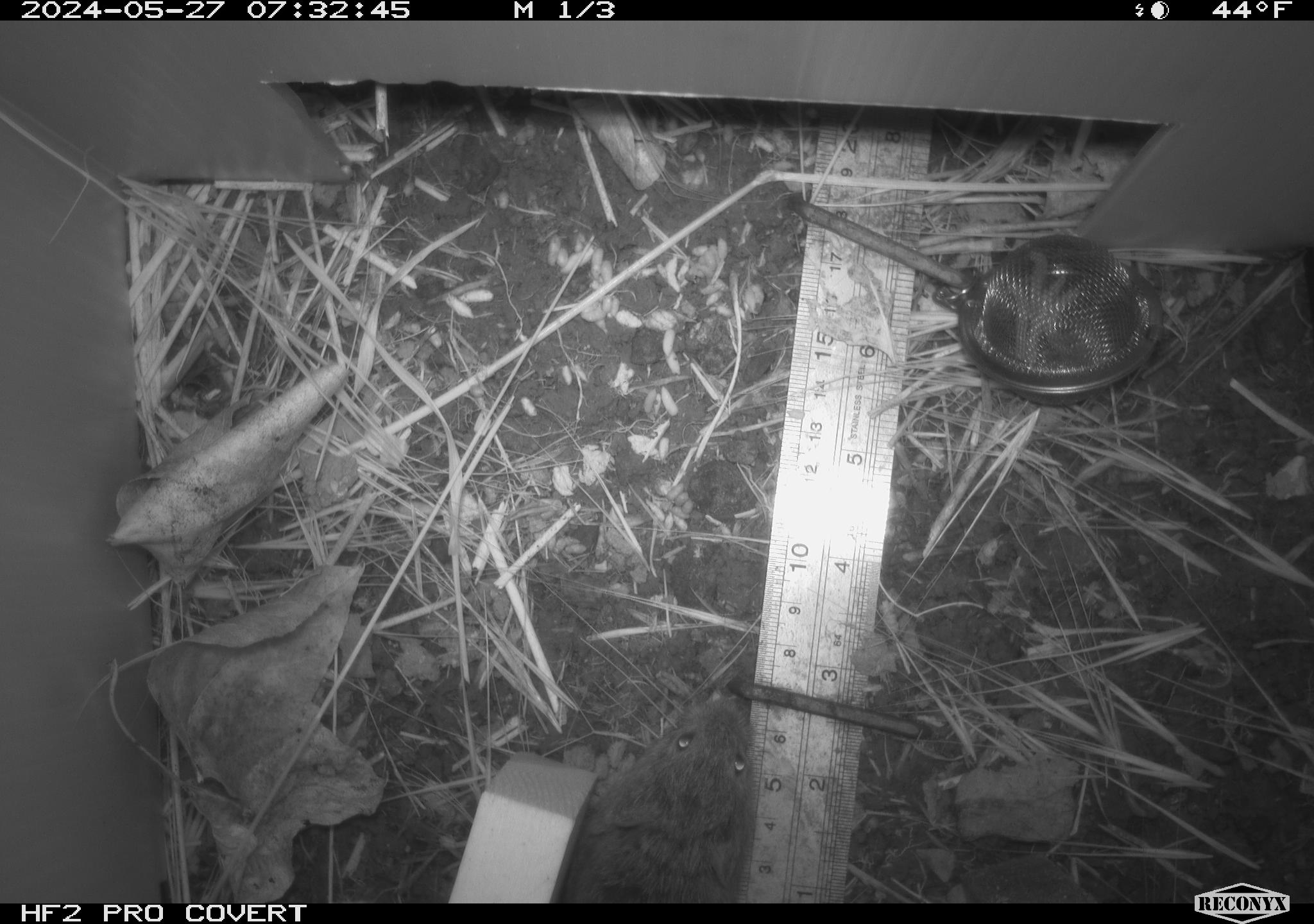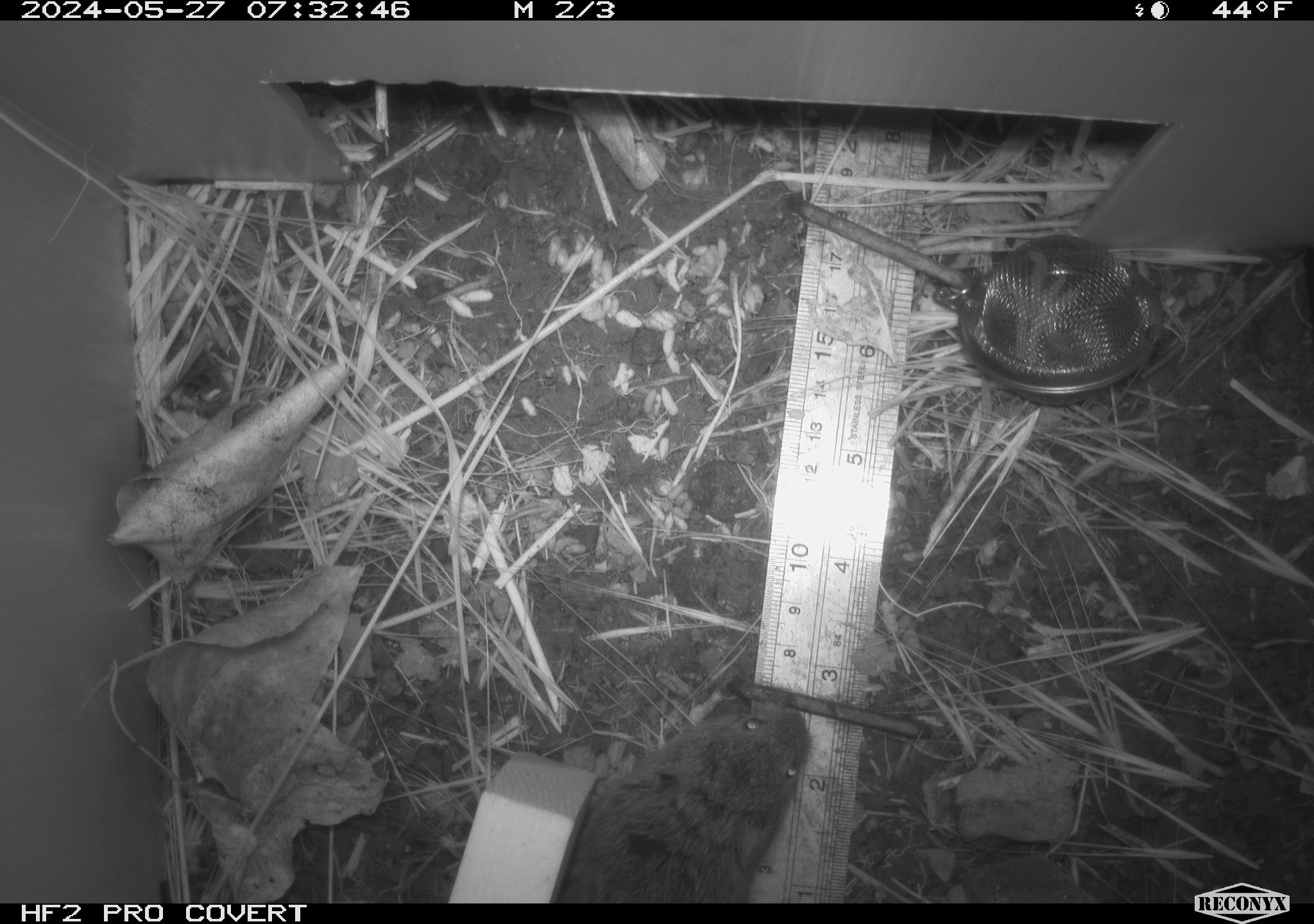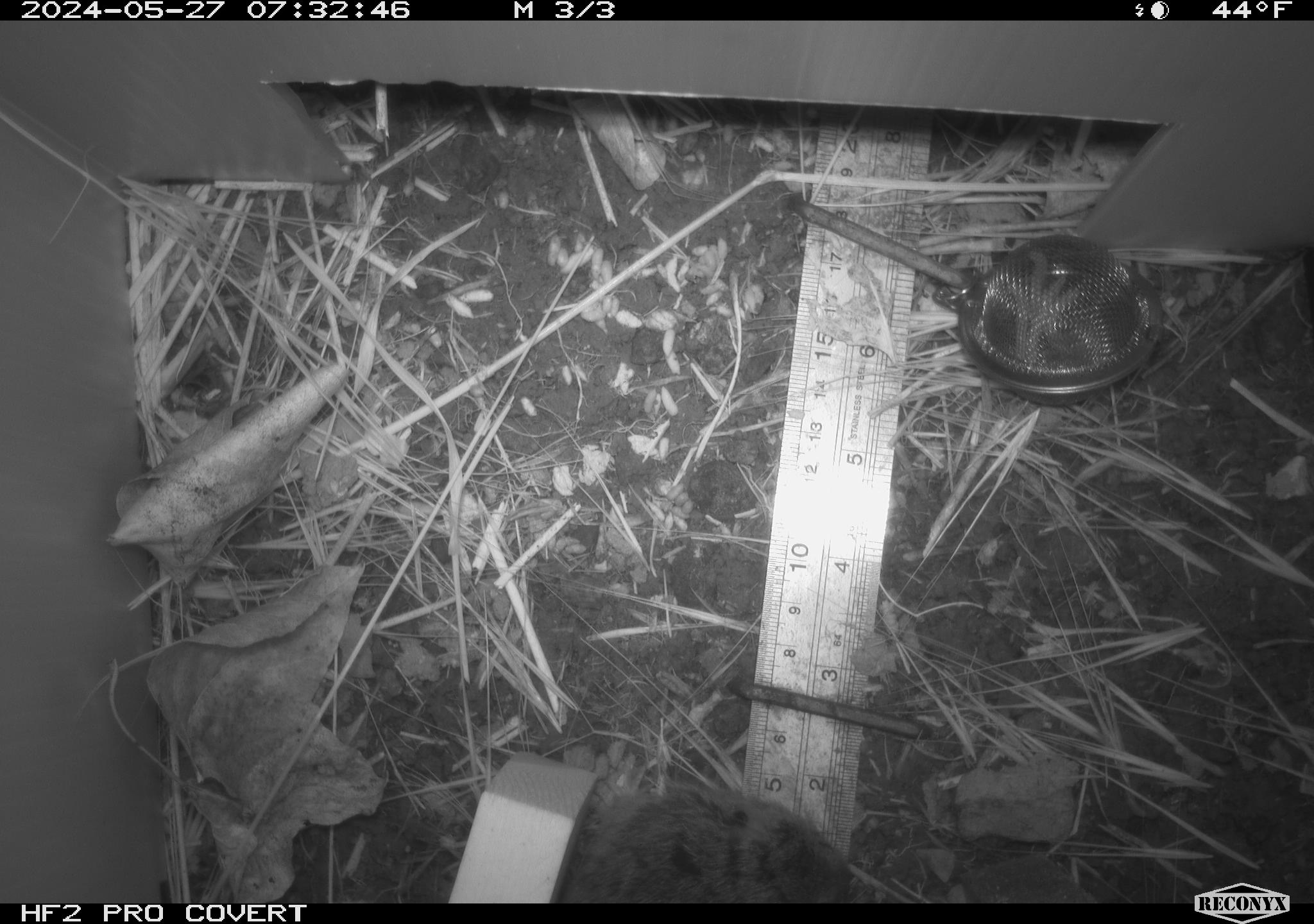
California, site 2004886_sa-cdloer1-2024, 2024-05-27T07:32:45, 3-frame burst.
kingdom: Animalia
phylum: Chordata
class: Mammalia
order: Rodentia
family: Cricetidae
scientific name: Arvicolinae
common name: voles, lemmings, and muskrats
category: arvicolinae subfamily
Arvicolinae subfamily (voles, lemmings, and muskrats) (Arvicolinae).